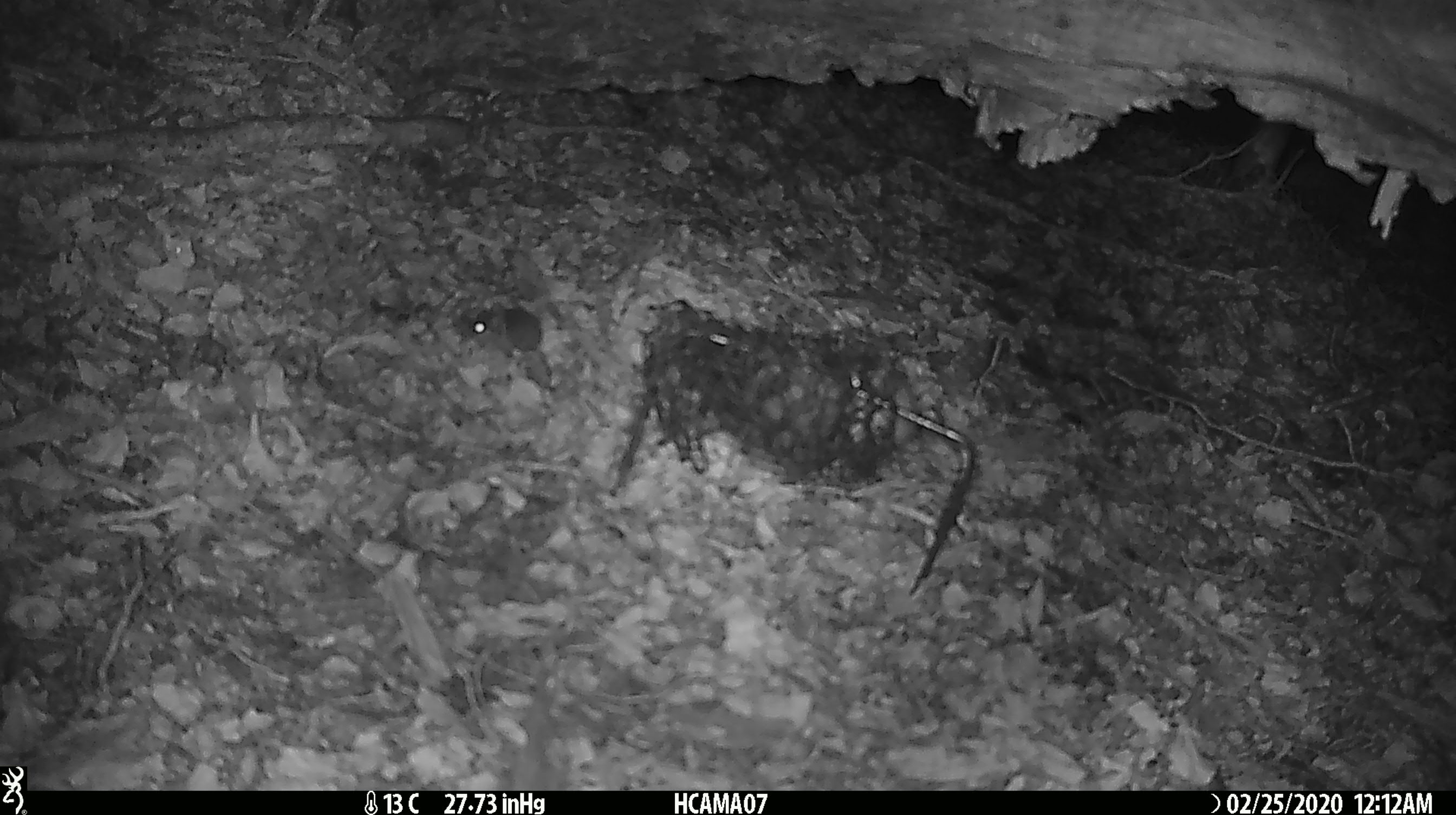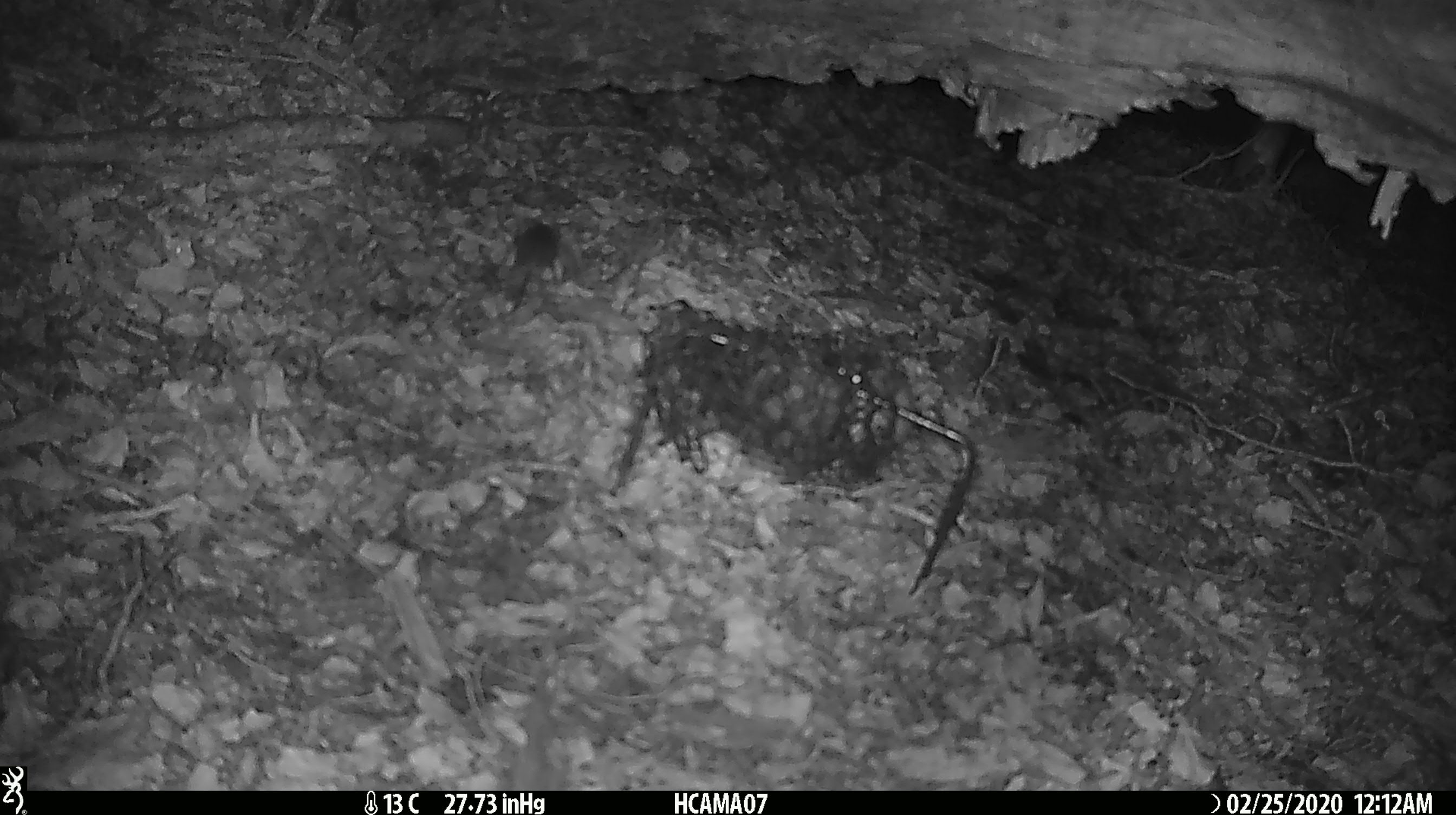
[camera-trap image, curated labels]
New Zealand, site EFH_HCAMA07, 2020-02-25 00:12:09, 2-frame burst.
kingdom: Animalia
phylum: Chordata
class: Mammalia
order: Rodentia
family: Muridae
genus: Mus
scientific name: Mus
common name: mouse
Mouse (Mus).